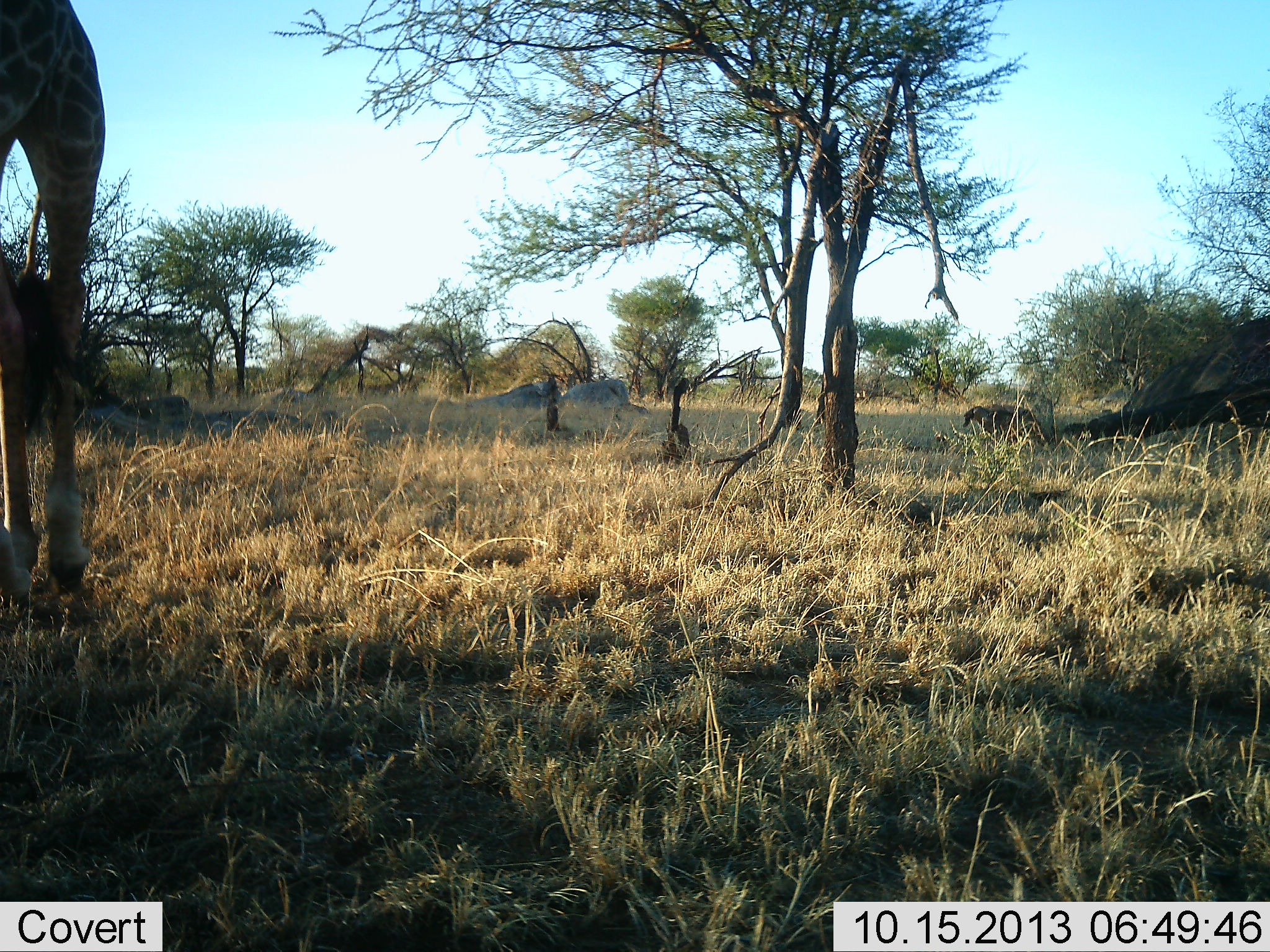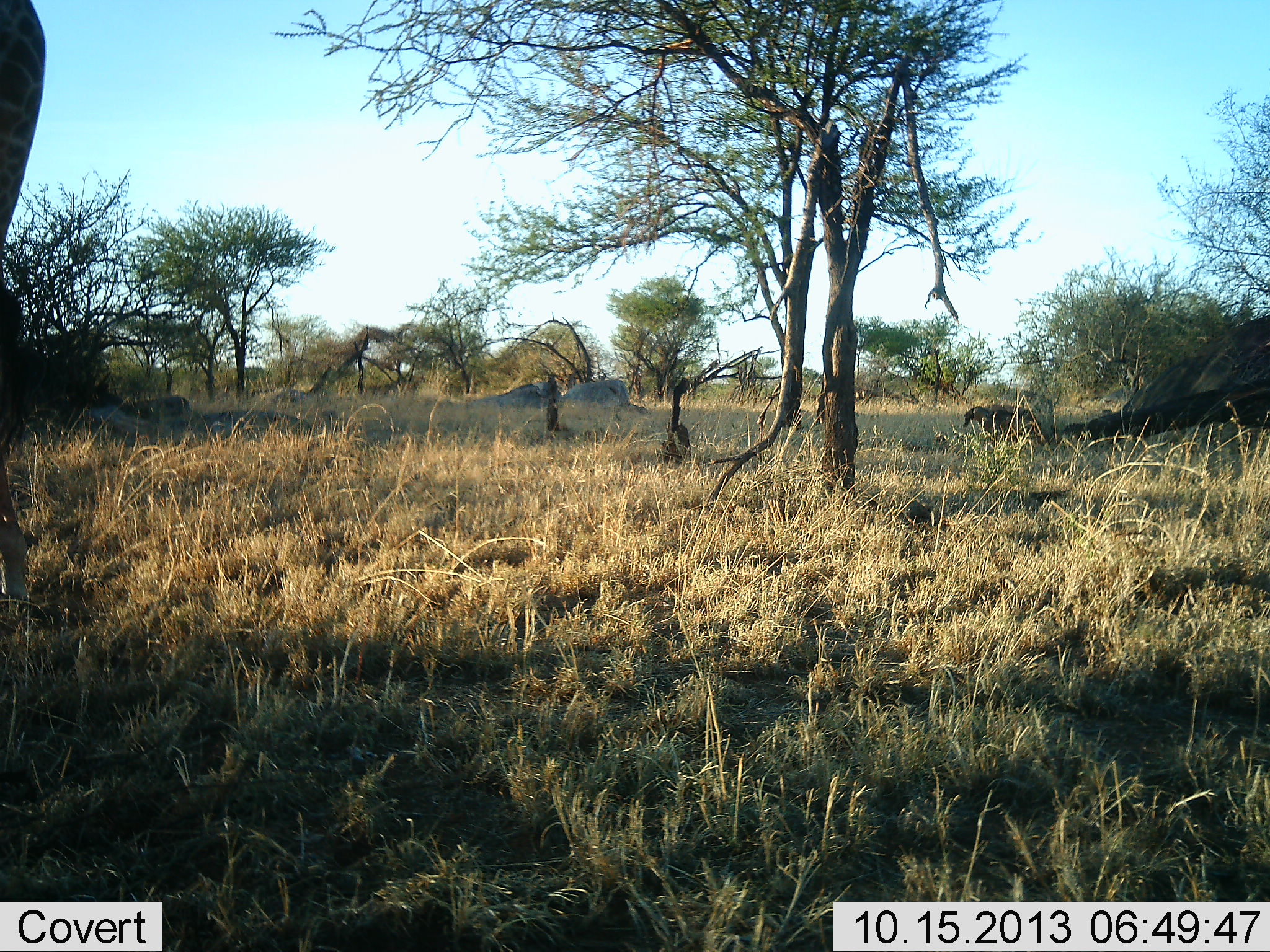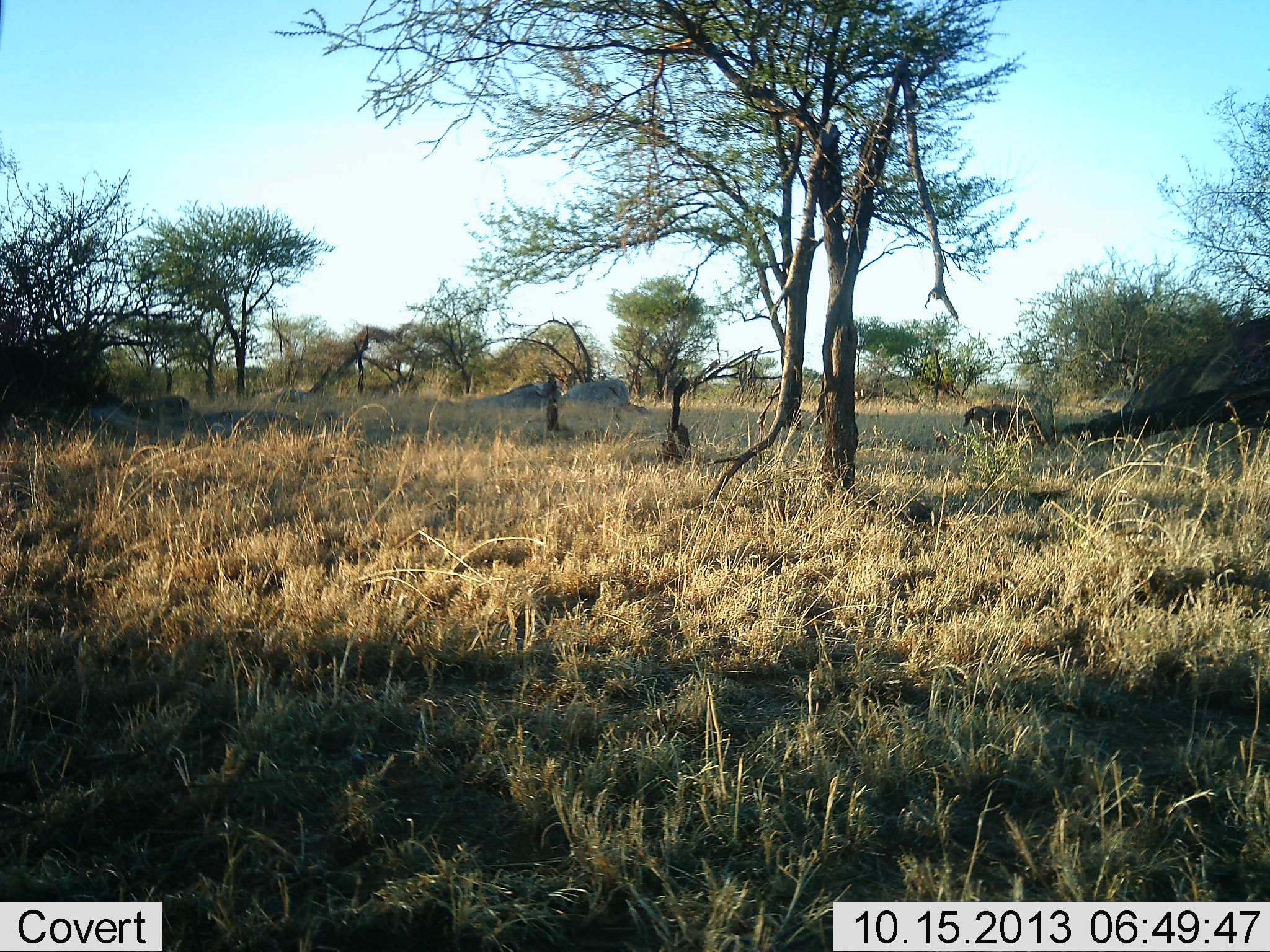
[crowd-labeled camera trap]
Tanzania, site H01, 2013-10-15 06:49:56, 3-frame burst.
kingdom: Animalia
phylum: Chordata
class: Mammalia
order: Artiodactyla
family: Giraffidae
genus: Giraffa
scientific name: Giraffa camelopardalis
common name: giraffe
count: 1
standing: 20%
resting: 0%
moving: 80%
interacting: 0%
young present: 0%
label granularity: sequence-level